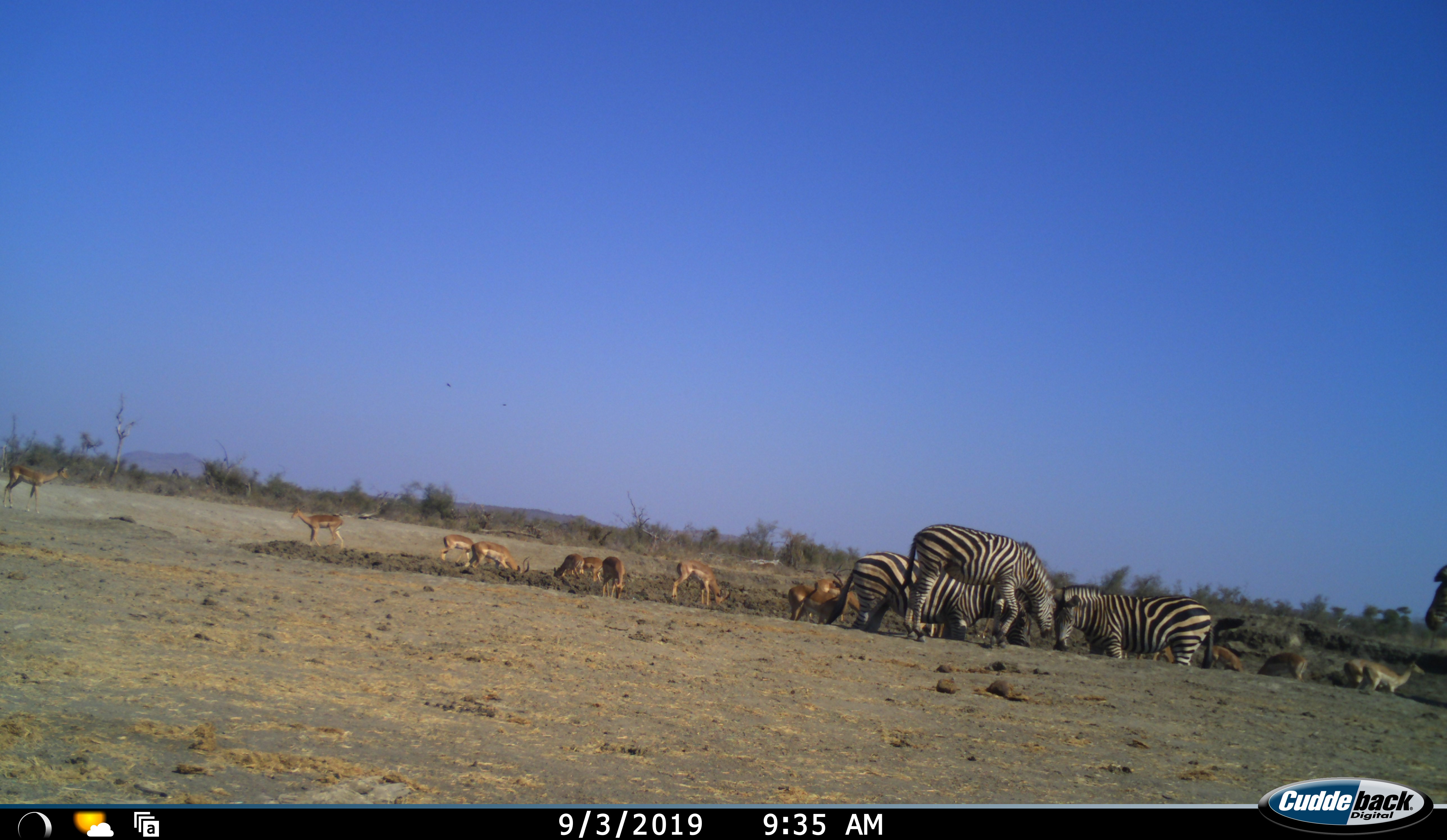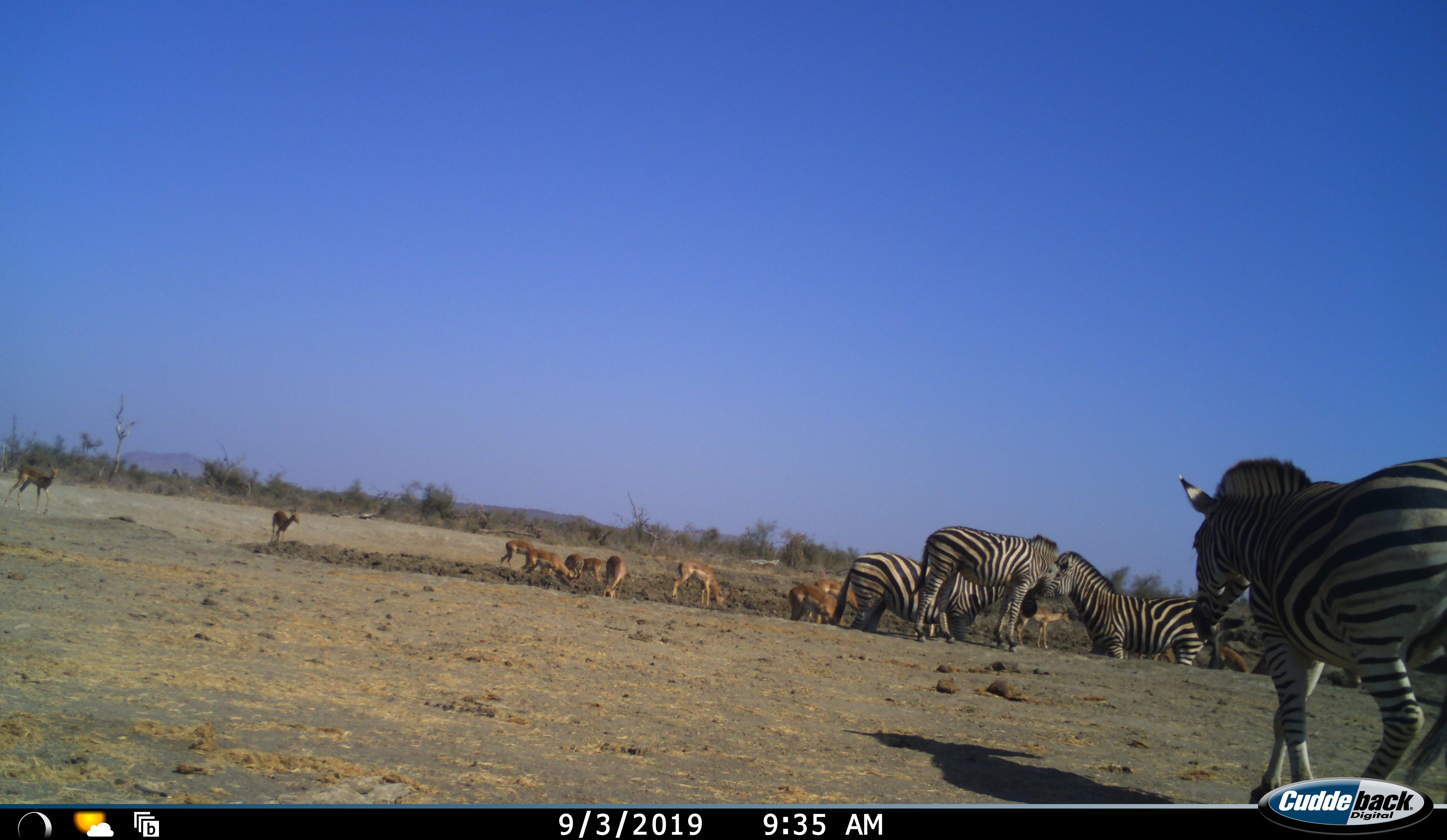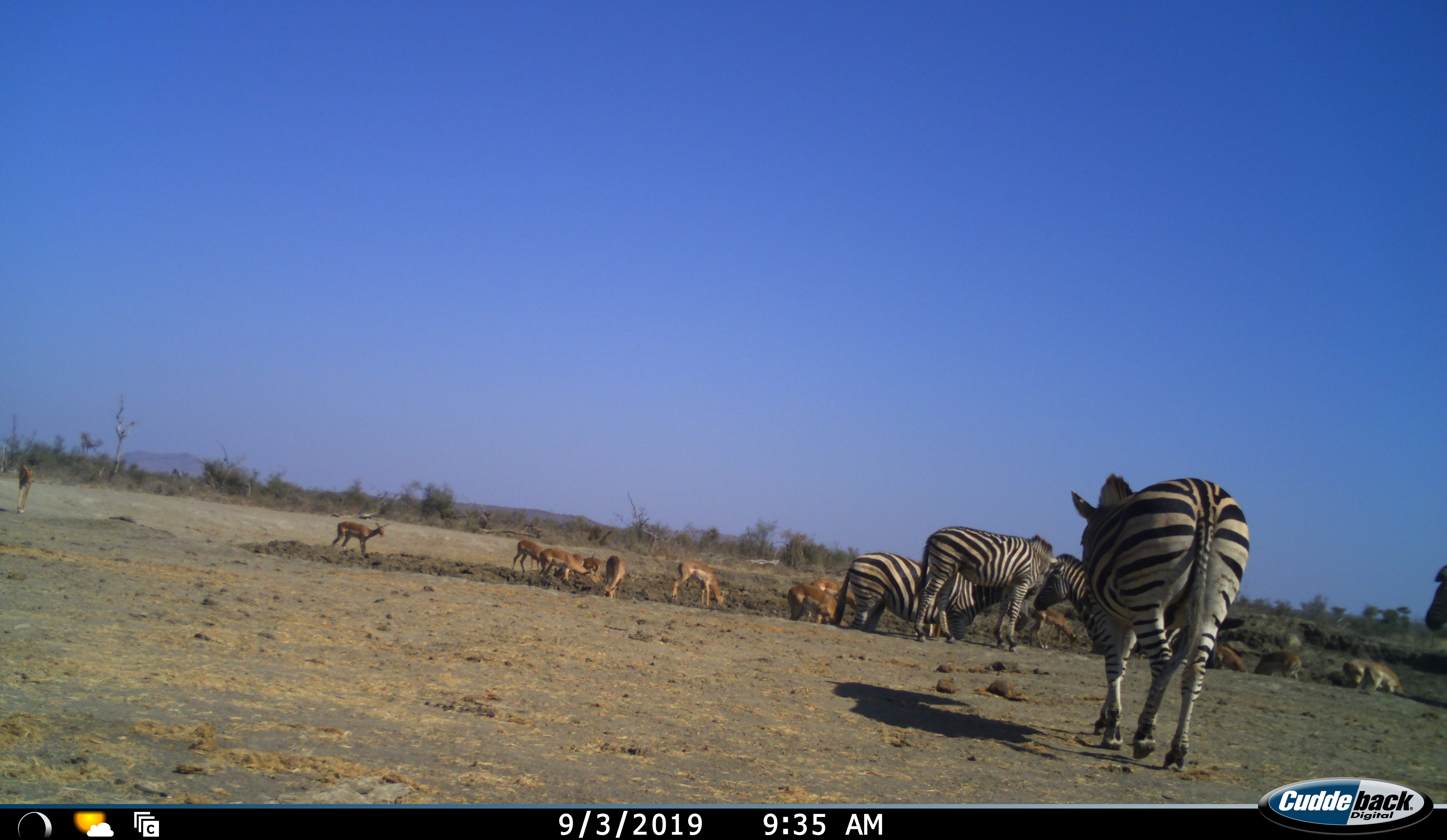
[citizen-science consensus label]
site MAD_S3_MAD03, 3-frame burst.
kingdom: Animalia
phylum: Chordata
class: Mammalia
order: Artiodactyla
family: Bovidae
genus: Aepyceros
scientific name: Aepyceros melampus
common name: impala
Impala (Aepyceros melampus), count 11-50. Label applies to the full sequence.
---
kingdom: Animalia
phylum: Chordata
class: Mammalia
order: Perissodactyla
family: Equidae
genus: Equus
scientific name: Equus quagga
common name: plains zebra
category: zebraplains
Zebraplains (plains zebra) (Equus quagga), count 5. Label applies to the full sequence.